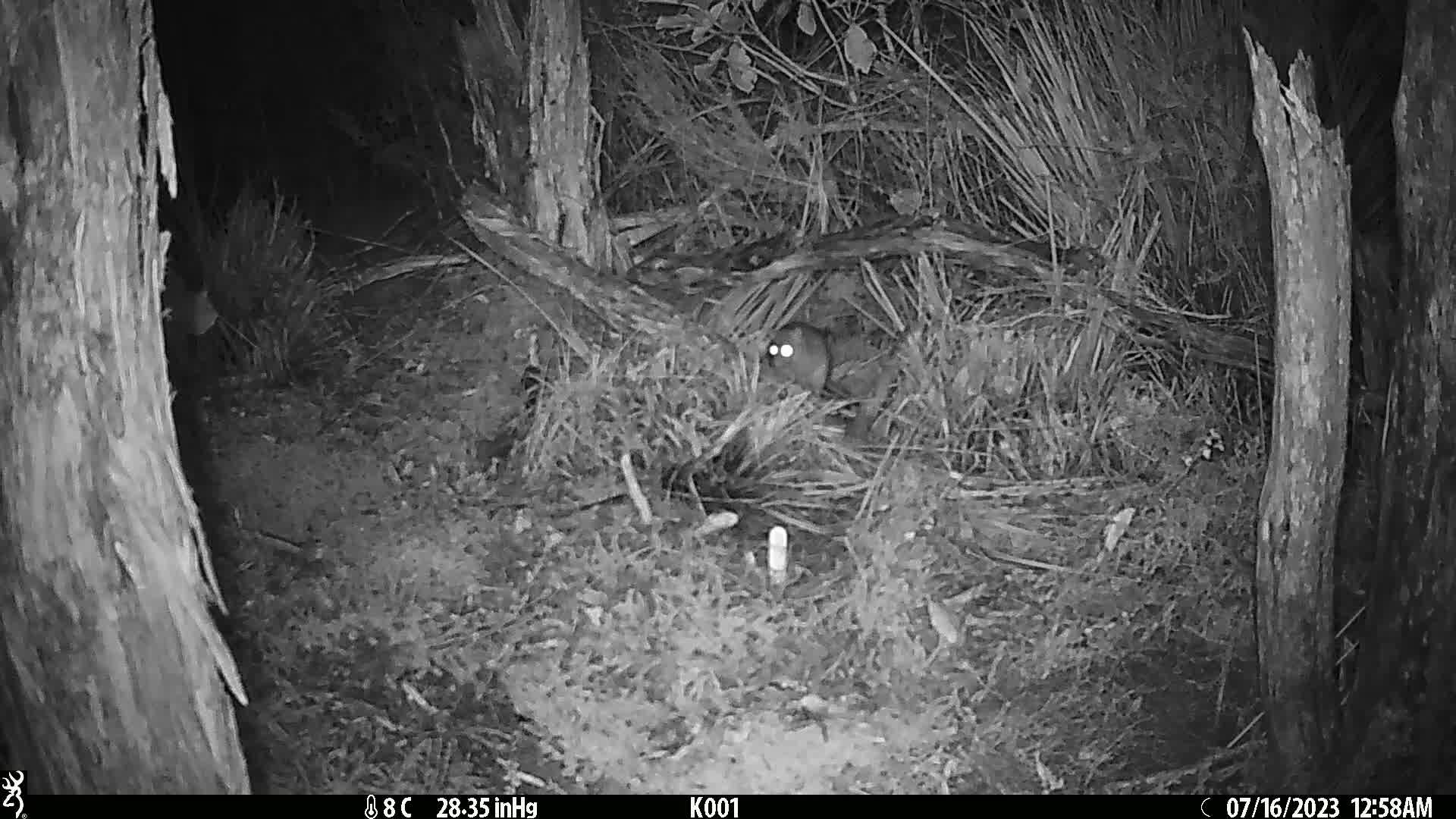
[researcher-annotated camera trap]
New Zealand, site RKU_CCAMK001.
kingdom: Animalia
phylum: Chordata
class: Mammalia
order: Rodentia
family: Muridae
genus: Rattus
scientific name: Rattus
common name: rat